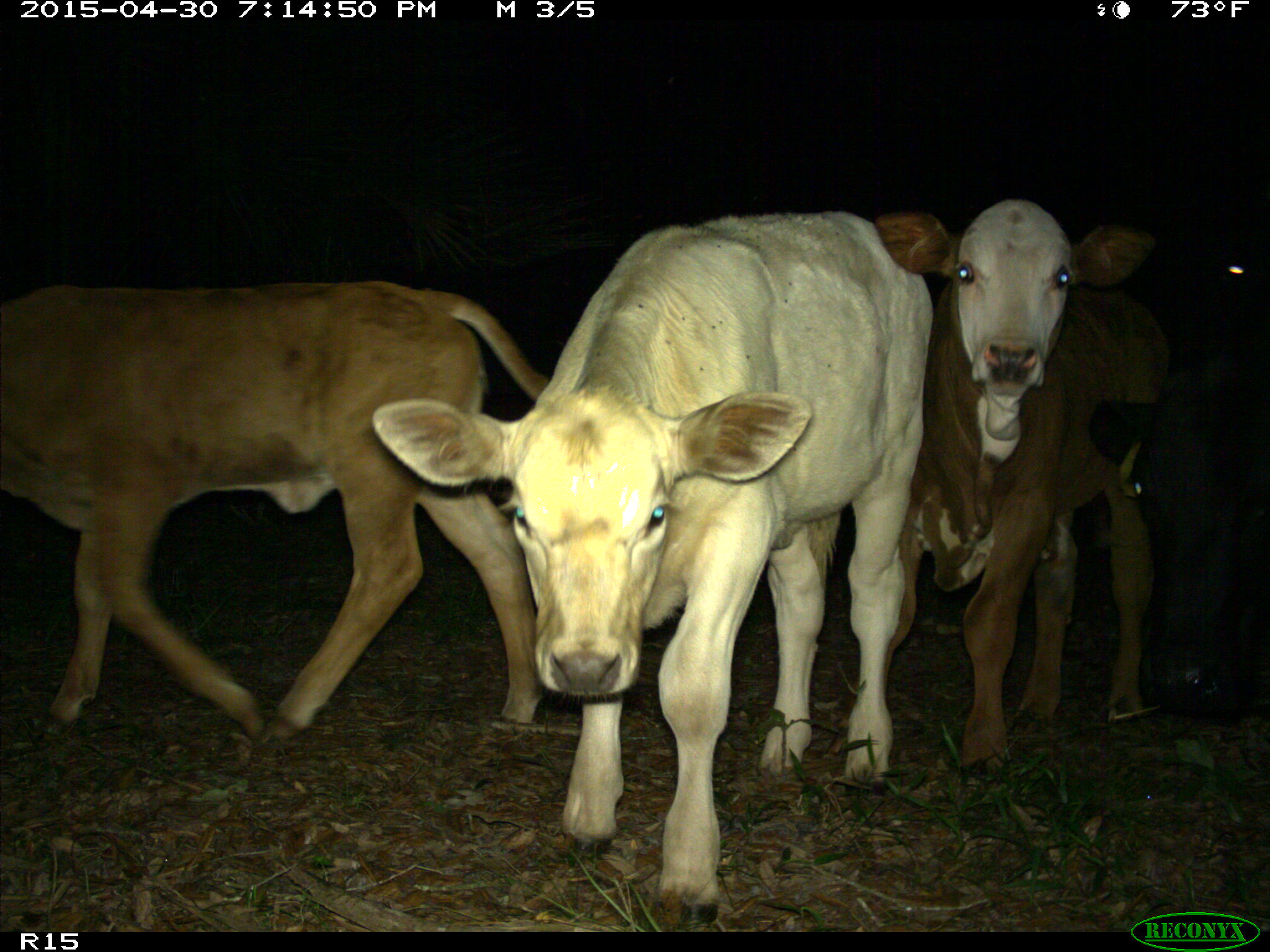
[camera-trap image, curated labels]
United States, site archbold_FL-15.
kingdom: Animalia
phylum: Chordata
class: Mammalia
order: Artiodactyla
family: Bovidae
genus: Bos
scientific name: Bos taurus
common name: domestic cow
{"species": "Bos taurus (domestic cow)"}